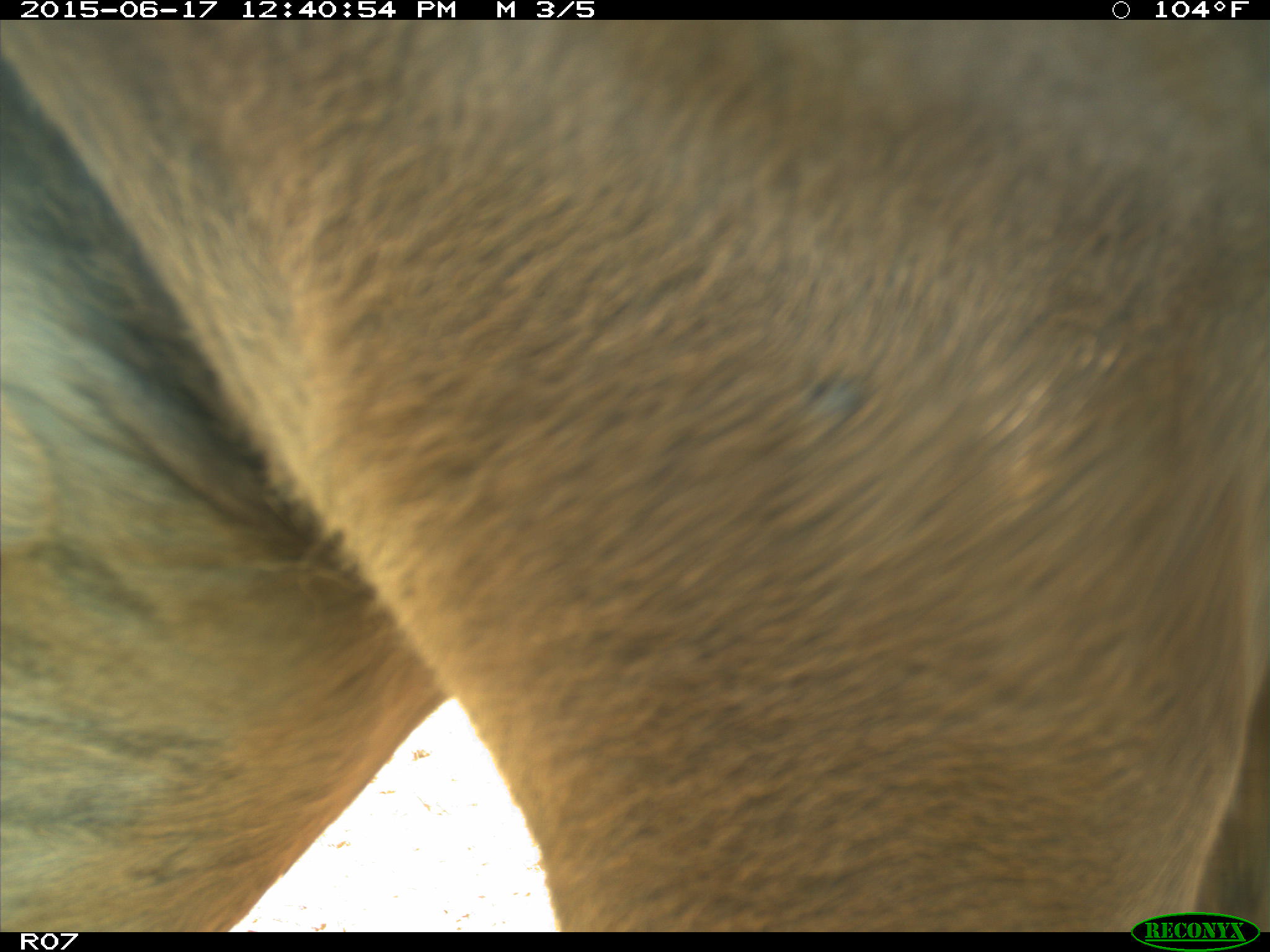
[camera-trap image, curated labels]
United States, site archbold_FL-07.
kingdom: Animalia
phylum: Chordata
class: Mammalia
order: Artiodactyla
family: Bovidae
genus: Bos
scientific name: Bos taurus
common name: domestic cow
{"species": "Bos taurus (domestic cow)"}